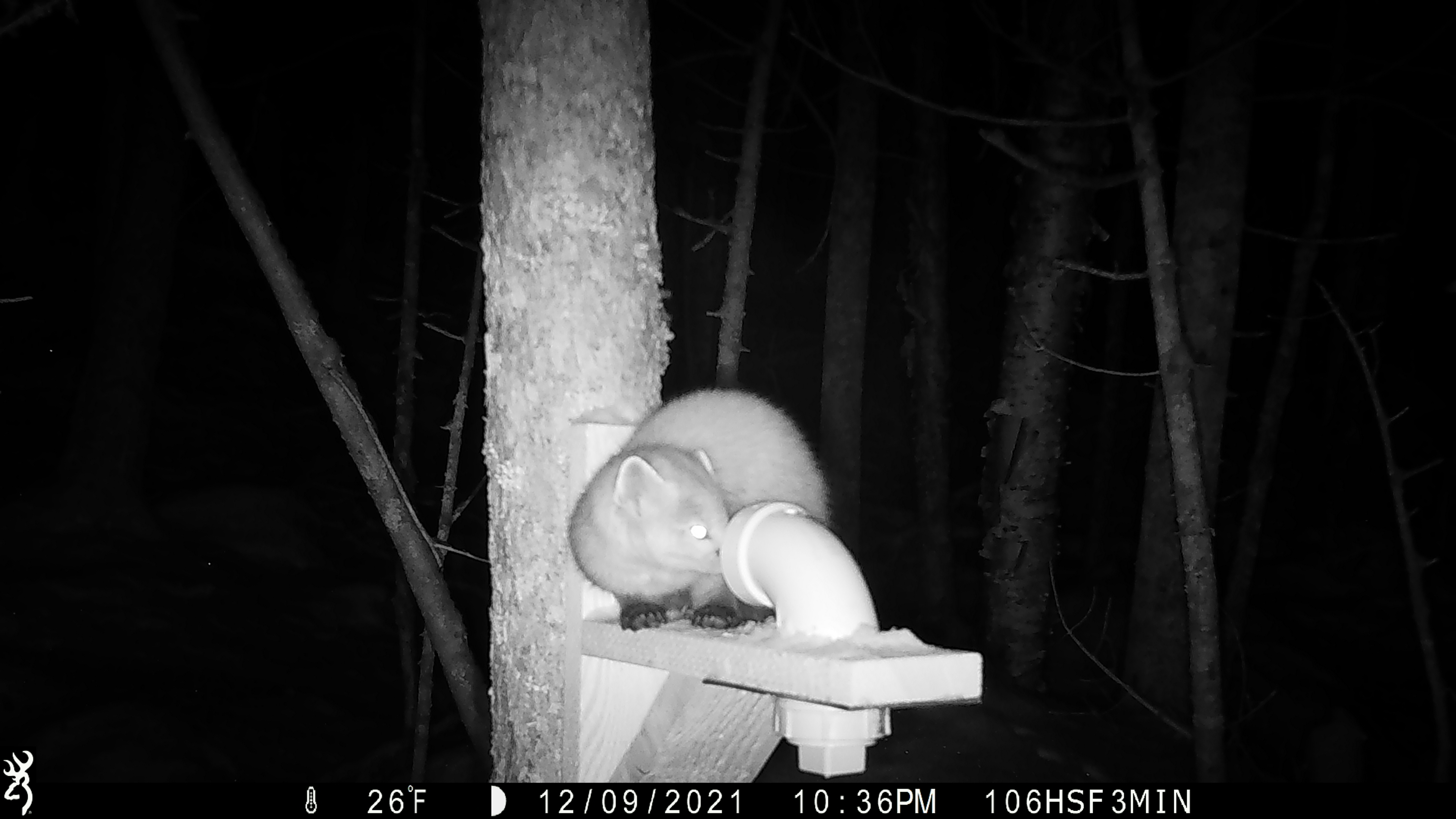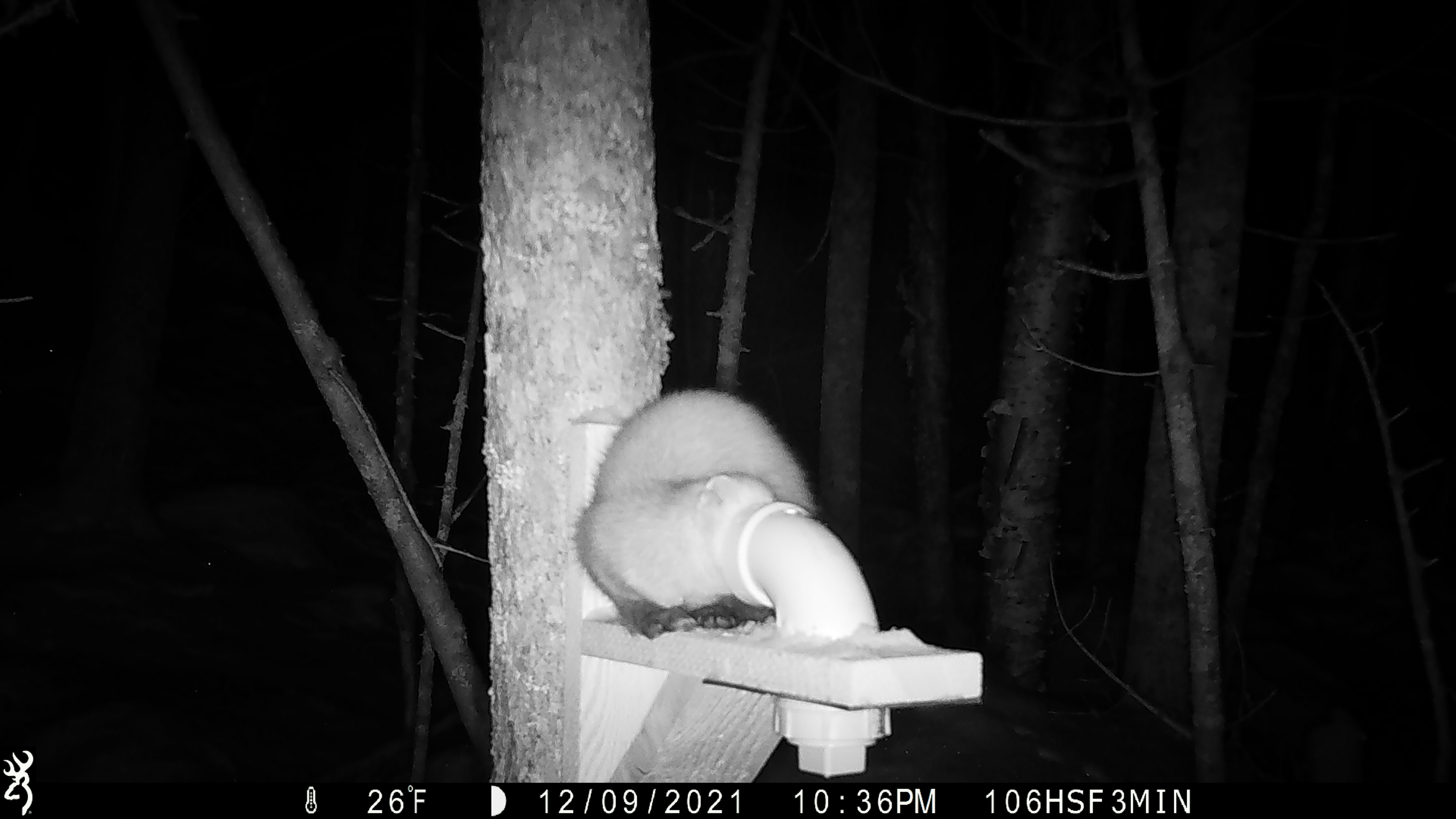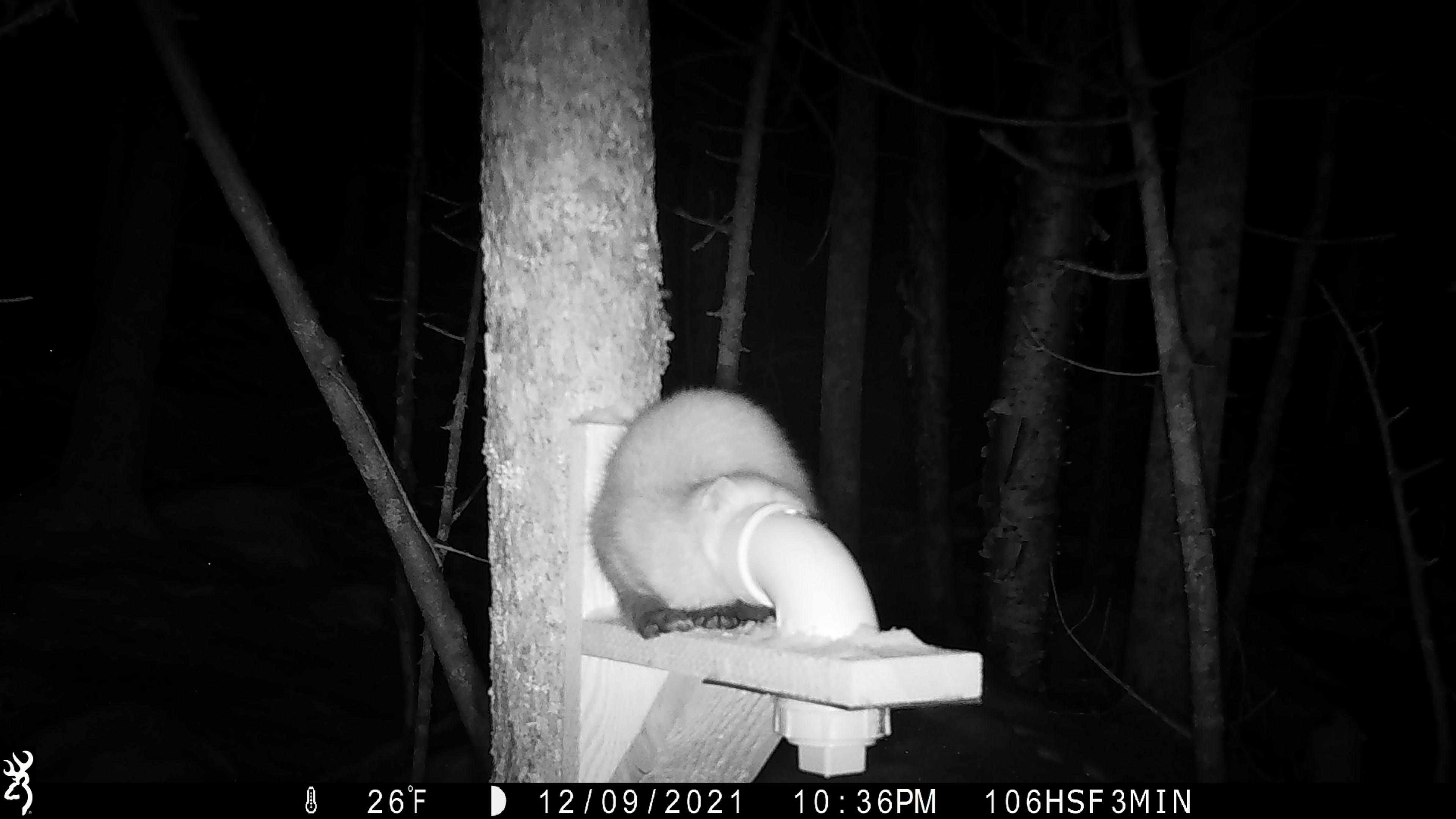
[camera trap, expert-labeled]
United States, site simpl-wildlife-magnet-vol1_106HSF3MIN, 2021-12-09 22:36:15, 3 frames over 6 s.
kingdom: Animalia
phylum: Chordata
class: Mammalia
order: Carnivora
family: Mustelidae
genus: Martes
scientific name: Martes americana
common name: american marten